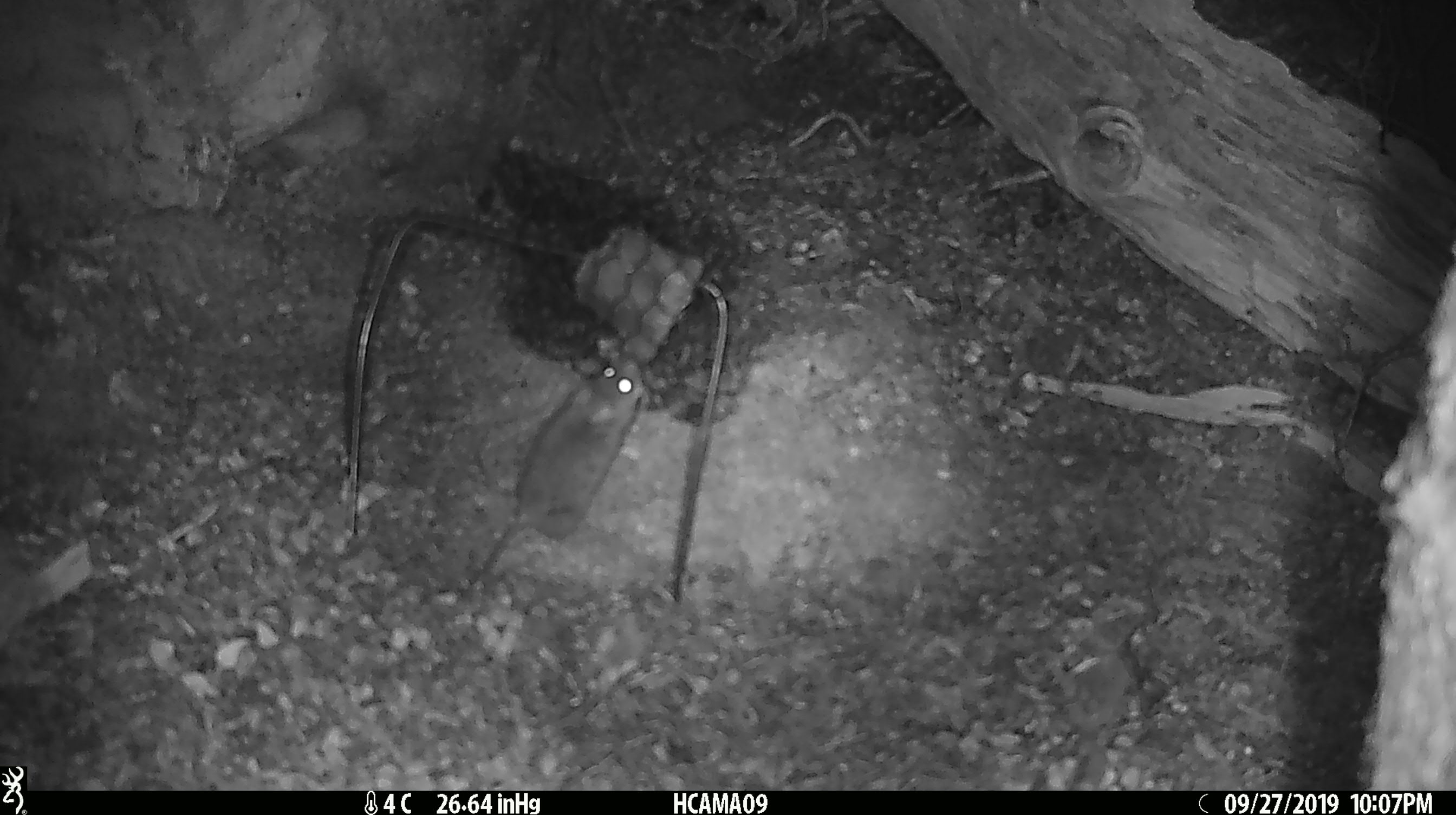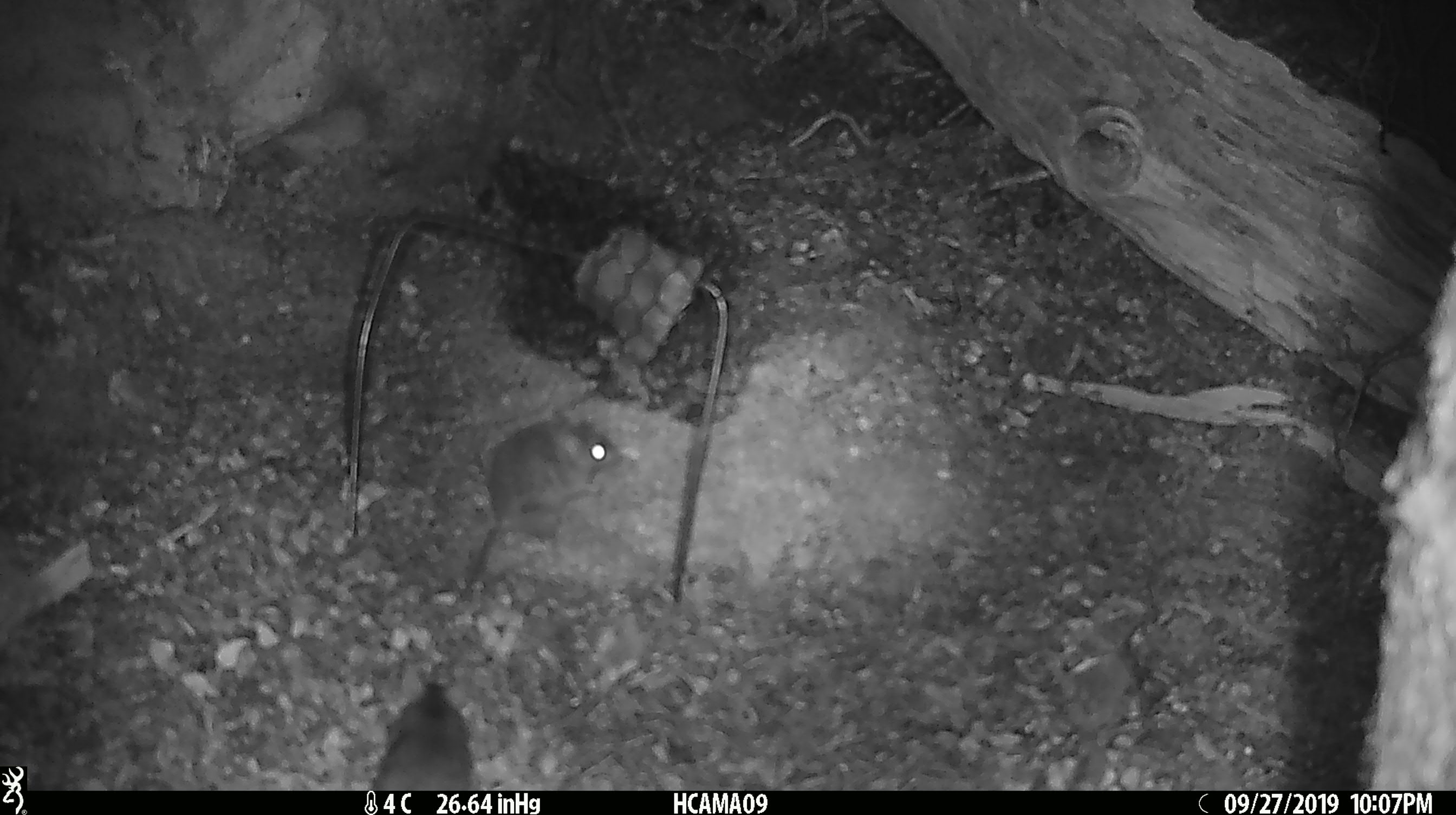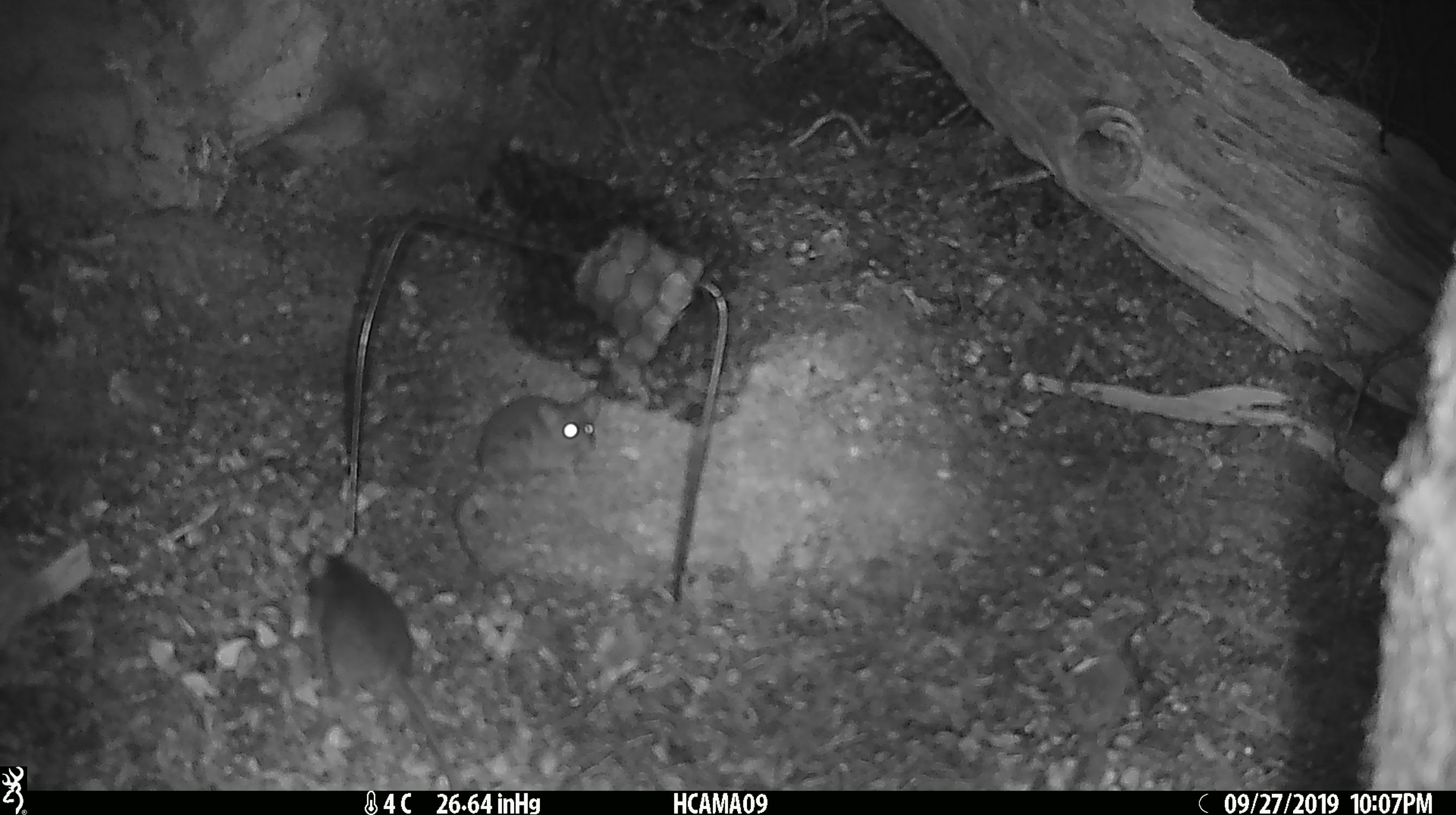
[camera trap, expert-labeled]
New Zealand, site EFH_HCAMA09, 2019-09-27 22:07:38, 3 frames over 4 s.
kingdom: Animalia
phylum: Chordata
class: Mammalia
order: Rodentia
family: Muridae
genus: Mus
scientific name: Mus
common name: mouse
Mouse (Mus).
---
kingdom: Animalia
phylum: Chordata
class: Mammalia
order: Rodentia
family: Muridae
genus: Rattus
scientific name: Rattus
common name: rat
Rat (Rattus).